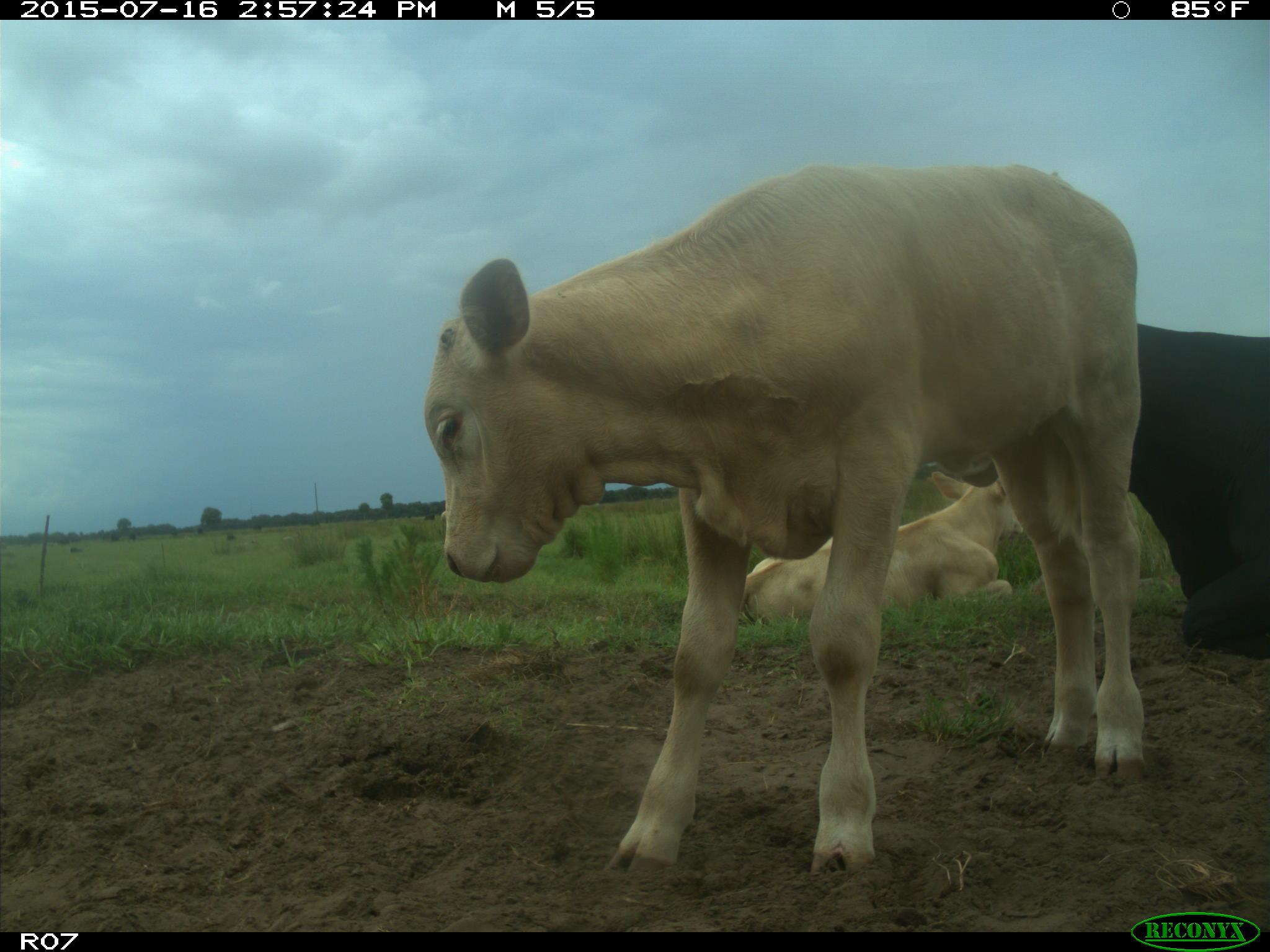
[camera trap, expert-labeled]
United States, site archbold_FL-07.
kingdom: Animalia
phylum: Chordata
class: Mammalia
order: Artiodactyla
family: Bovidae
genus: Bos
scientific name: Bos taurus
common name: domestic cow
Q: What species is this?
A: Bos taurus (domestic cow).